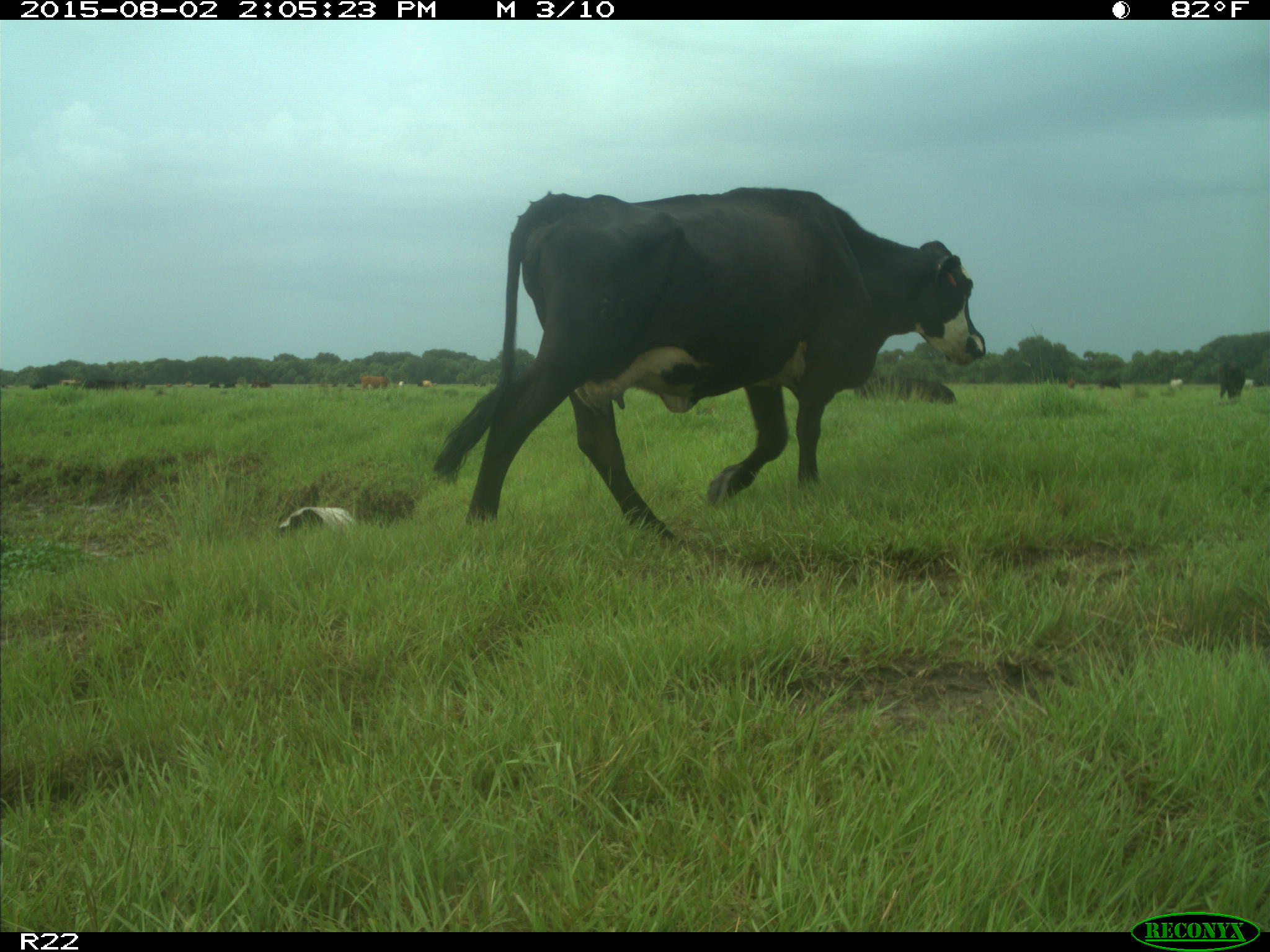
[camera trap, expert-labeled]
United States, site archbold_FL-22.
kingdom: Animalia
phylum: Chordata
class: Mammalia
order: Artiodactyla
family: Bovidae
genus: Bos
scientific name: Bos taurus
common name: domestic cow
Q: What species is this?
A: Bos taurus (domestic cow).